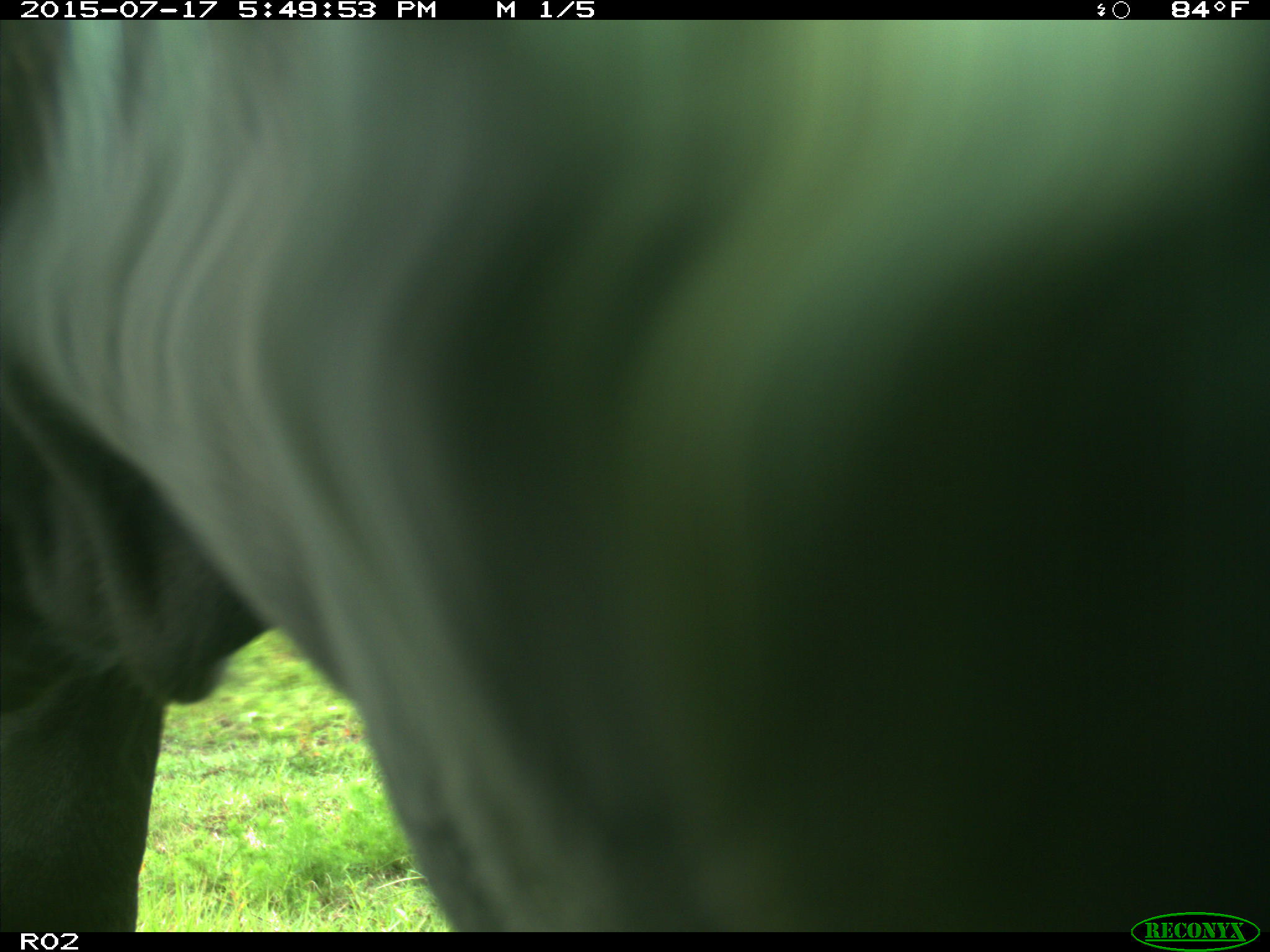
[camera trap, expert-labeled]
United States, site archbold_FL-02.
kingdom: Animalia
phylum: Chordata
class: Mammalia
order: Artiodactyla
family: Bovidae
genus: Bos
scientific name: Bos taurus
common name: domestic cow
Bos taurus (domestic cow).